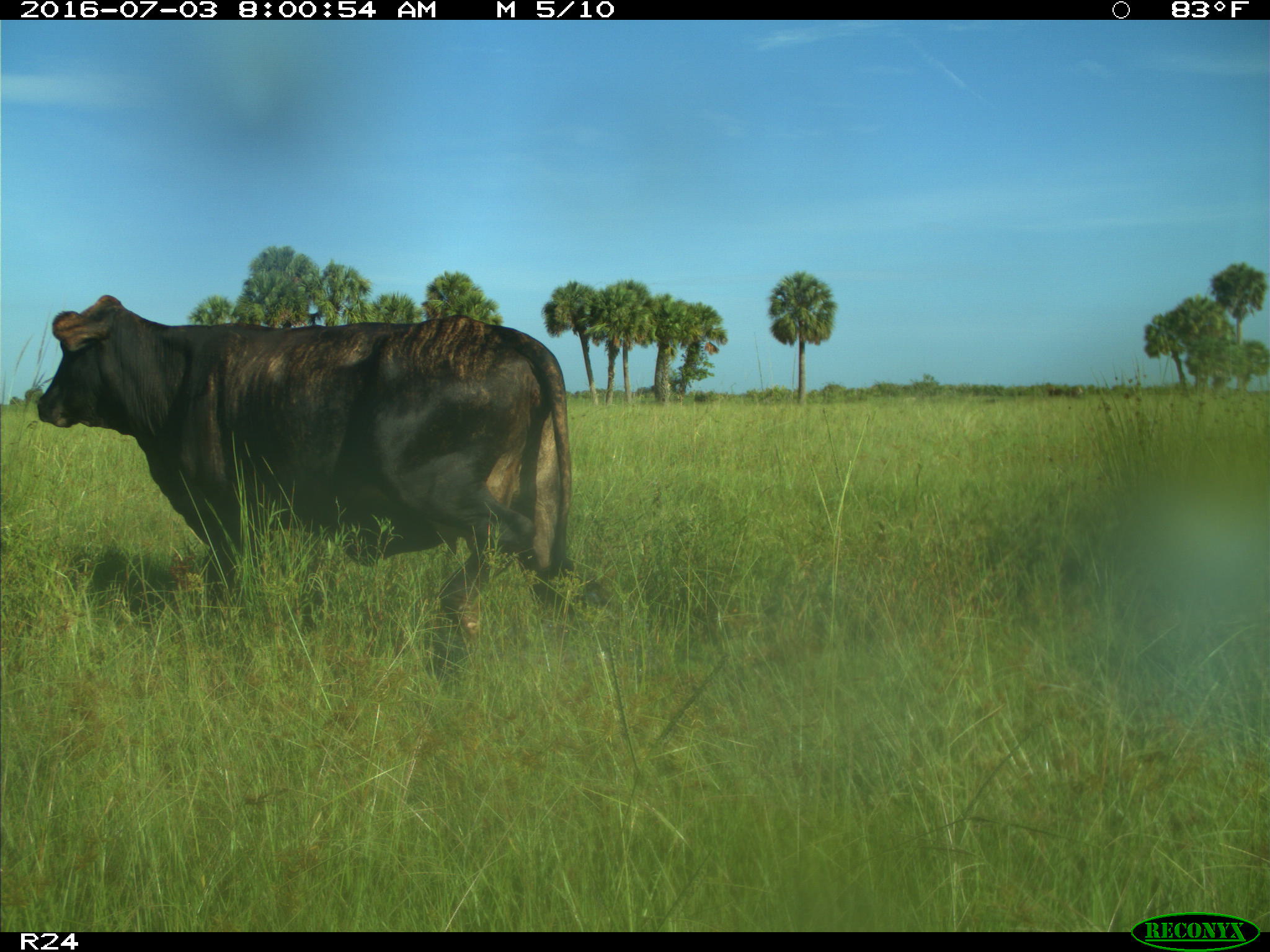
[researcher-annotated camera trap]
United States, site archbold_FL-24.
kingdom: Animalia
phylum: Chordata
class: Mammalia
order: Artiodactyla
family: Bovidae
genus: Bos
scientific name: Bos taurus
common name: domestic cow